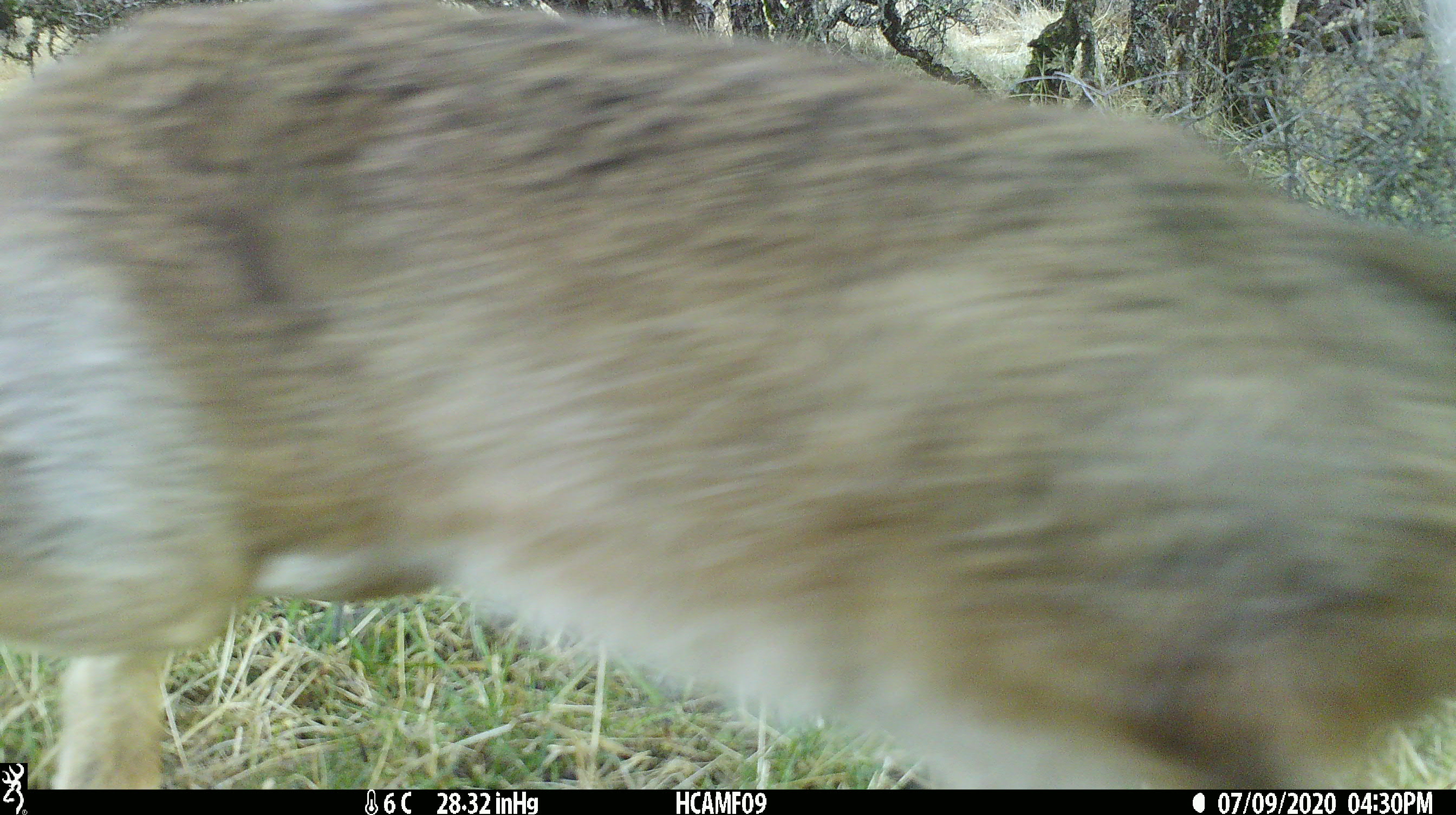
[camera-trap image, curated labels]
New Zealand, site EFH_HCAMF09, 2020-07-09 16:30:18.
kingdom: Animalia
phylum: Chordata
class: Mammalia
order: Lagomorpha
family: Leporidae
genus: Lepus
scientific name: Lepus europaeus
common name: brown hare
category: hare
Hare (brown hare) (Lepus europaeus).